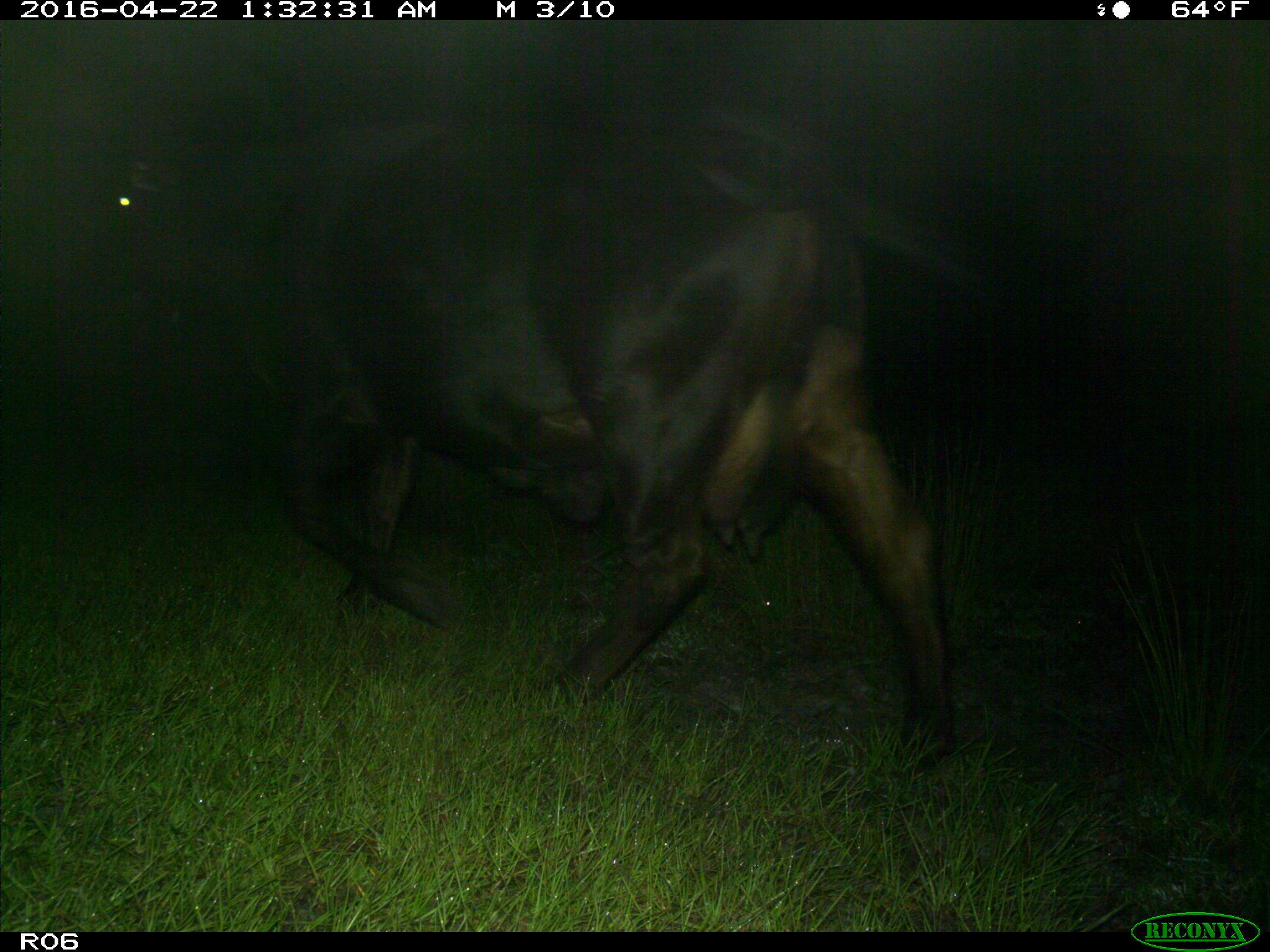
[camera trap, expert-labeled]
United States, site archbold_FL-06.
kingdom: Animalia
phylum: Chordata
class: Mammalia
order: Artiodactyla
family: Bovidae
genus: Bos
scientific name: Bos taurus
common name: domestic cow